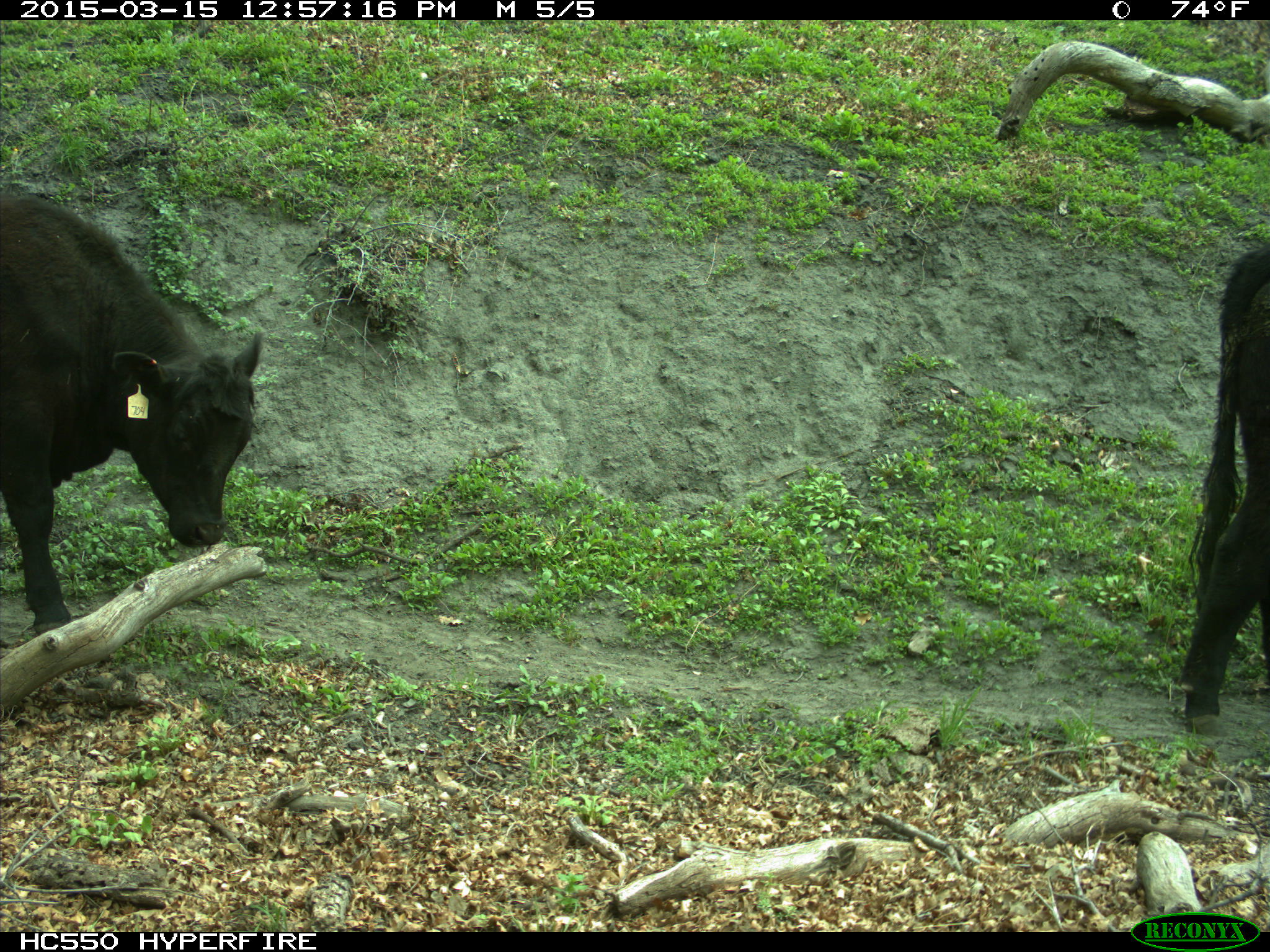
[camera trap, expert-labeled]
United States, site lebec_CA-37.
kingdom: Animalia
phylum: Chordata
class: Mammalia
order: Artiodactyla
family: Bovidae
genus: Bos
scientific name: Bos taurus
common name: domestic cow